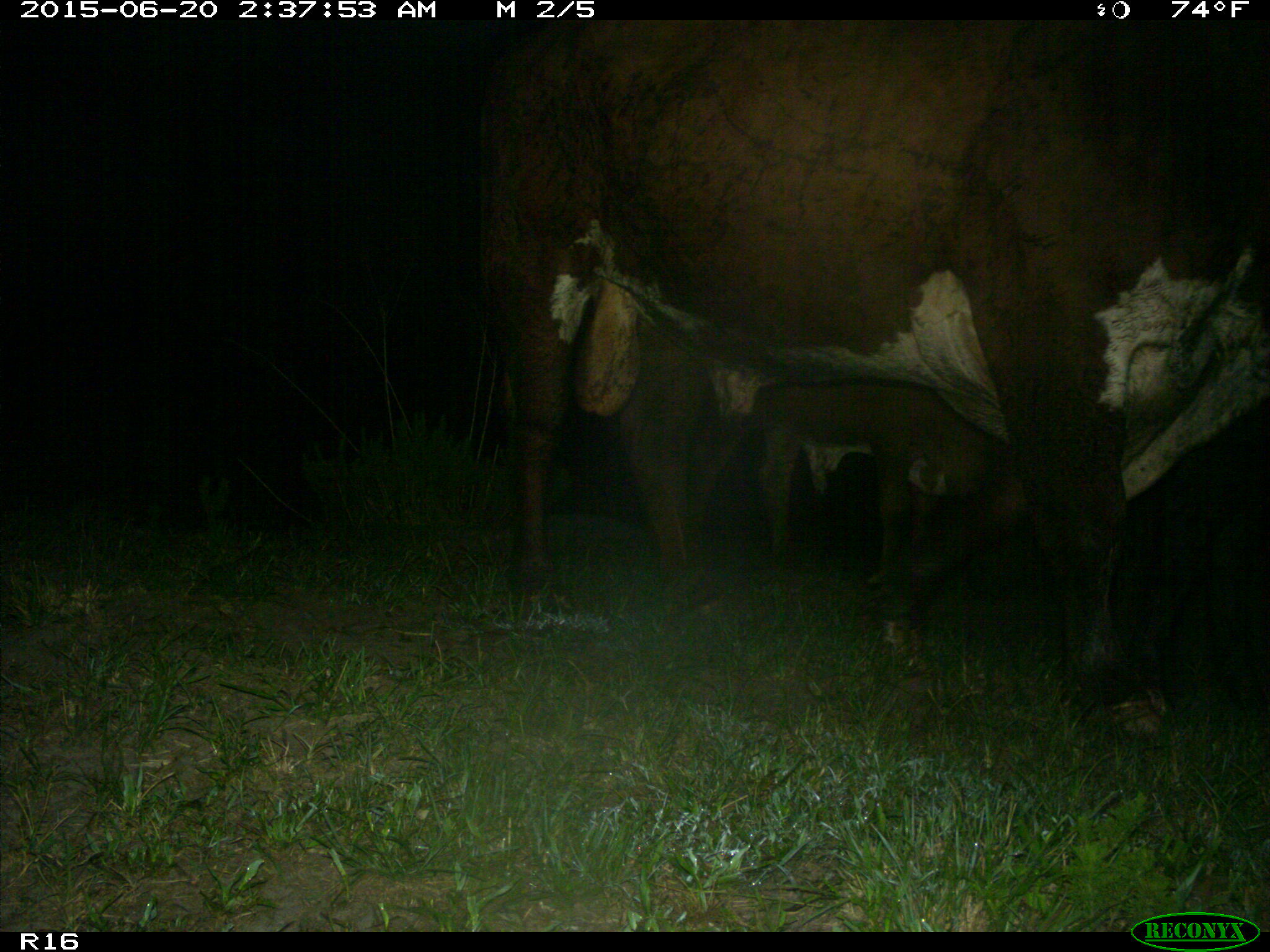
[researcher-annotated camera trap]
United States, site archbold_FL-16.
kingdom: Animalia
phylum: Chordata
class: Mammalia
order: Artiodactyla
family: Bovidae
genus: Bos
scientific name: Bos taurus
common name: domestic cow